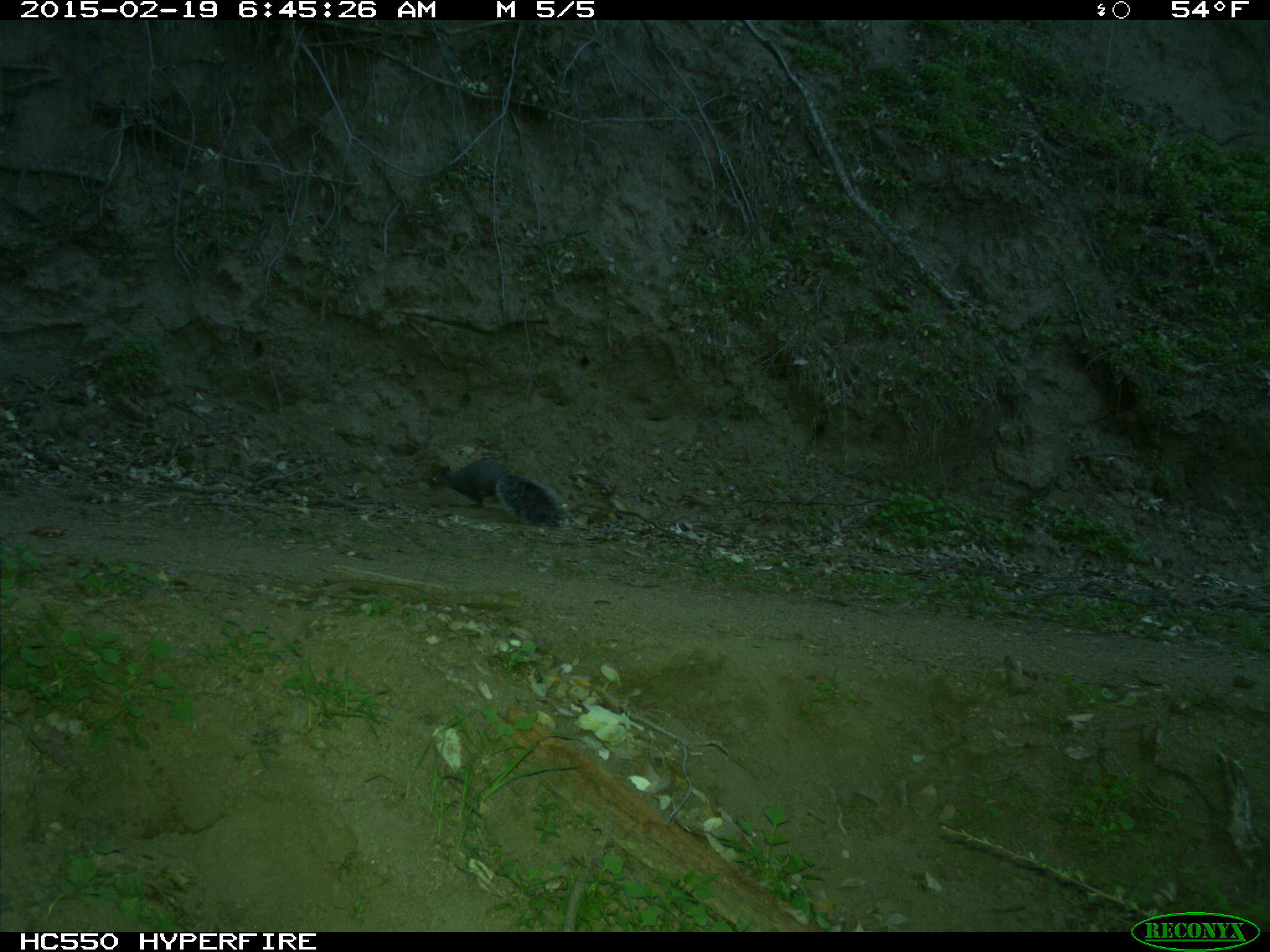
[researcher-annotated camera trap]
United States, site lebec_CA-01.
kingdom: Animalia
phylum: Chordata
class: Mammalia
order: Rodentia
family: Sciuridae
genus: Sciurus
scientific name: Sciurus carolinensis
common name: eastern gray squirrel